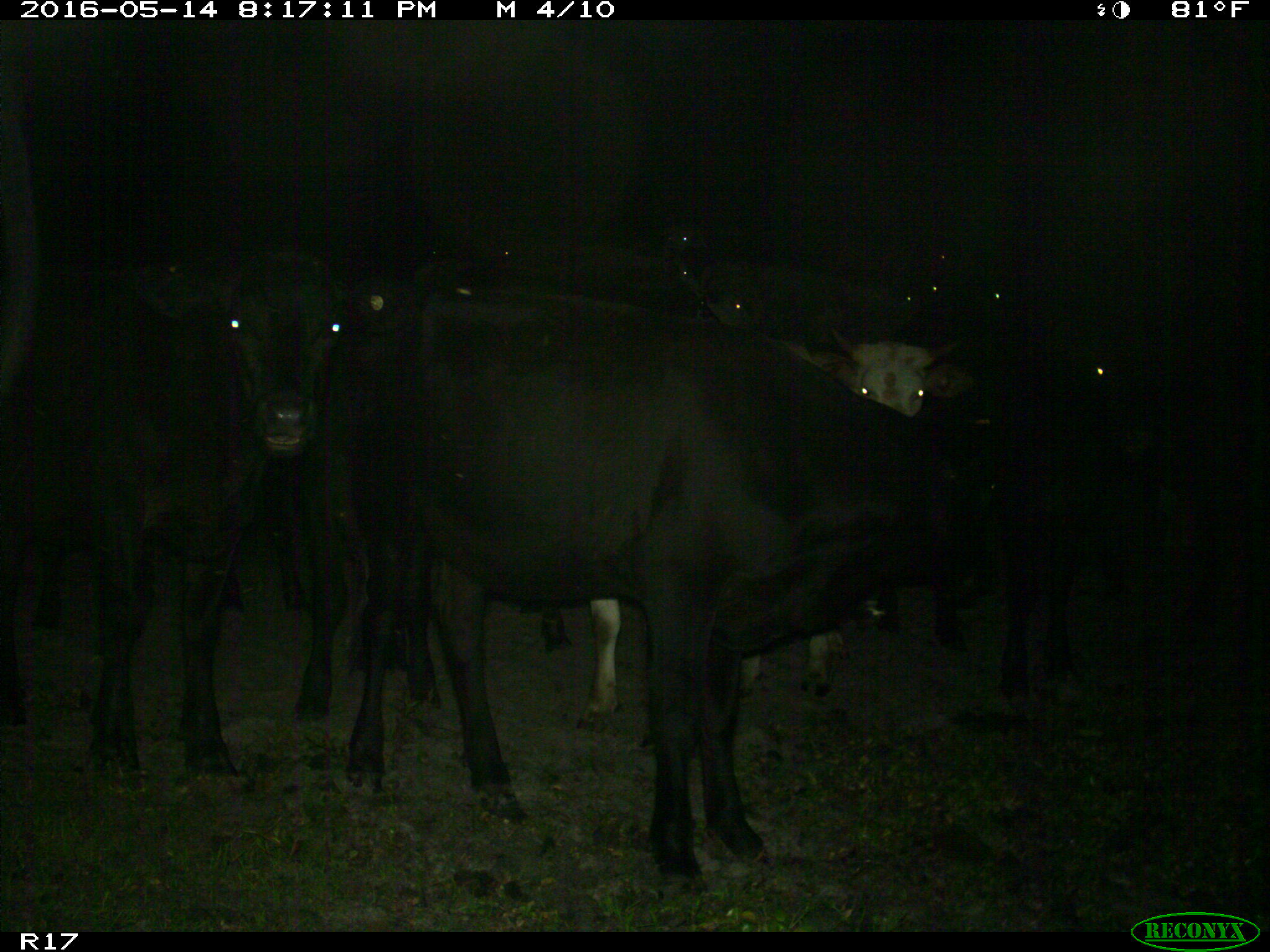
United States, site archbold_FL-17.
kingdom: Animalia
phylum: Chordata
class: Mammalia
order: Artiodactyla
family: Bovidae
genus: Bos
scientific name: Bos taurus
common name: domestic cow